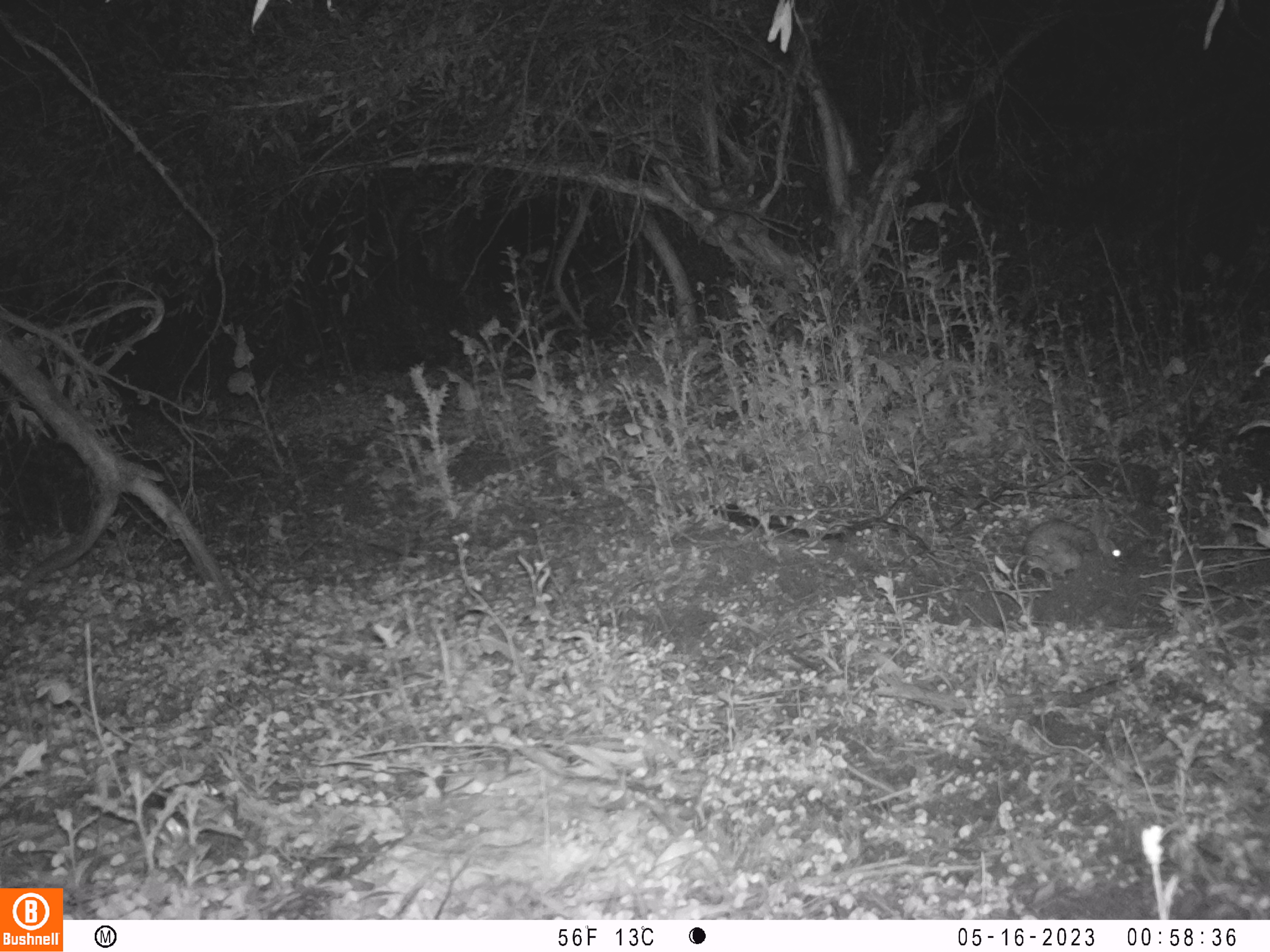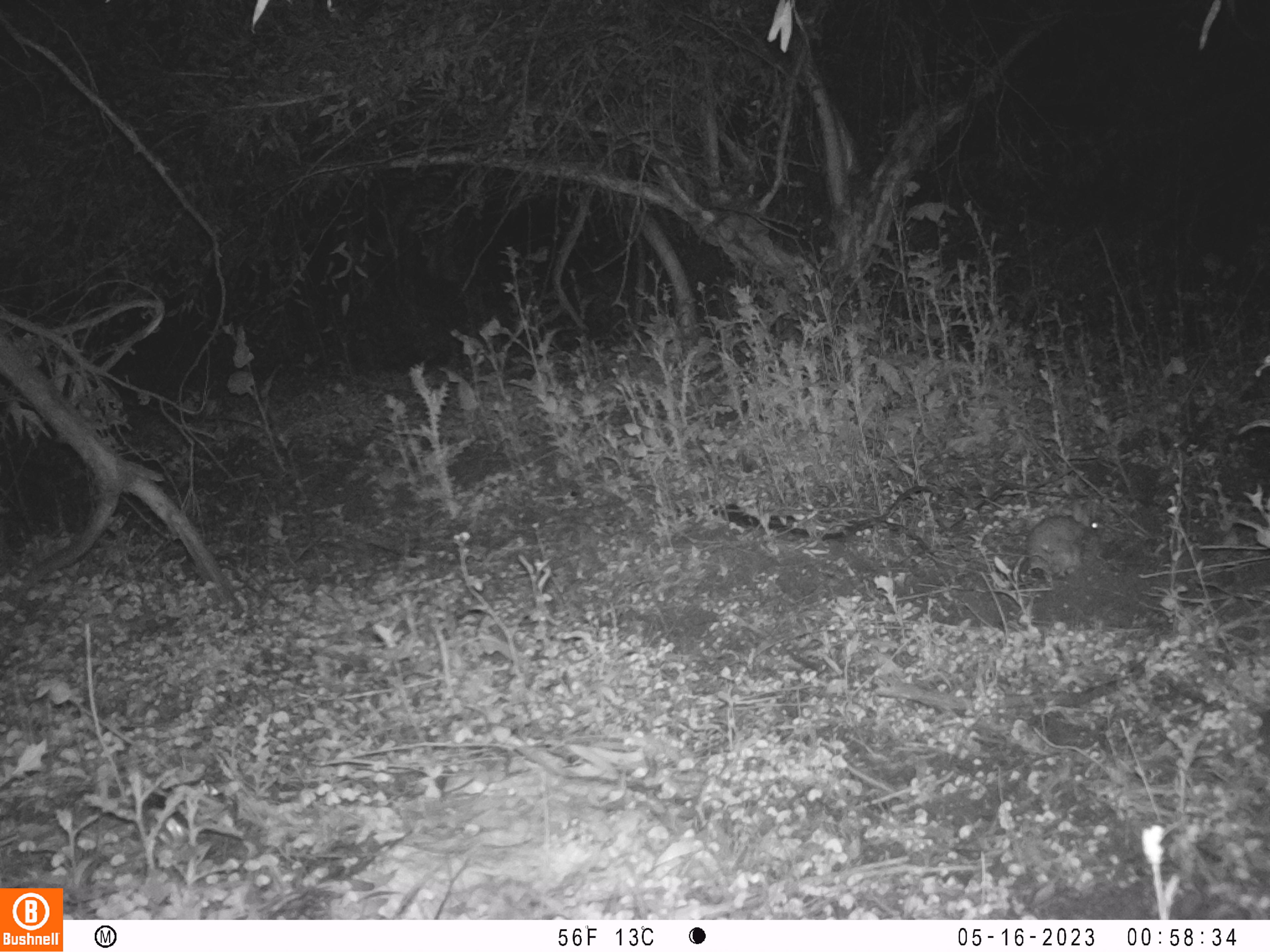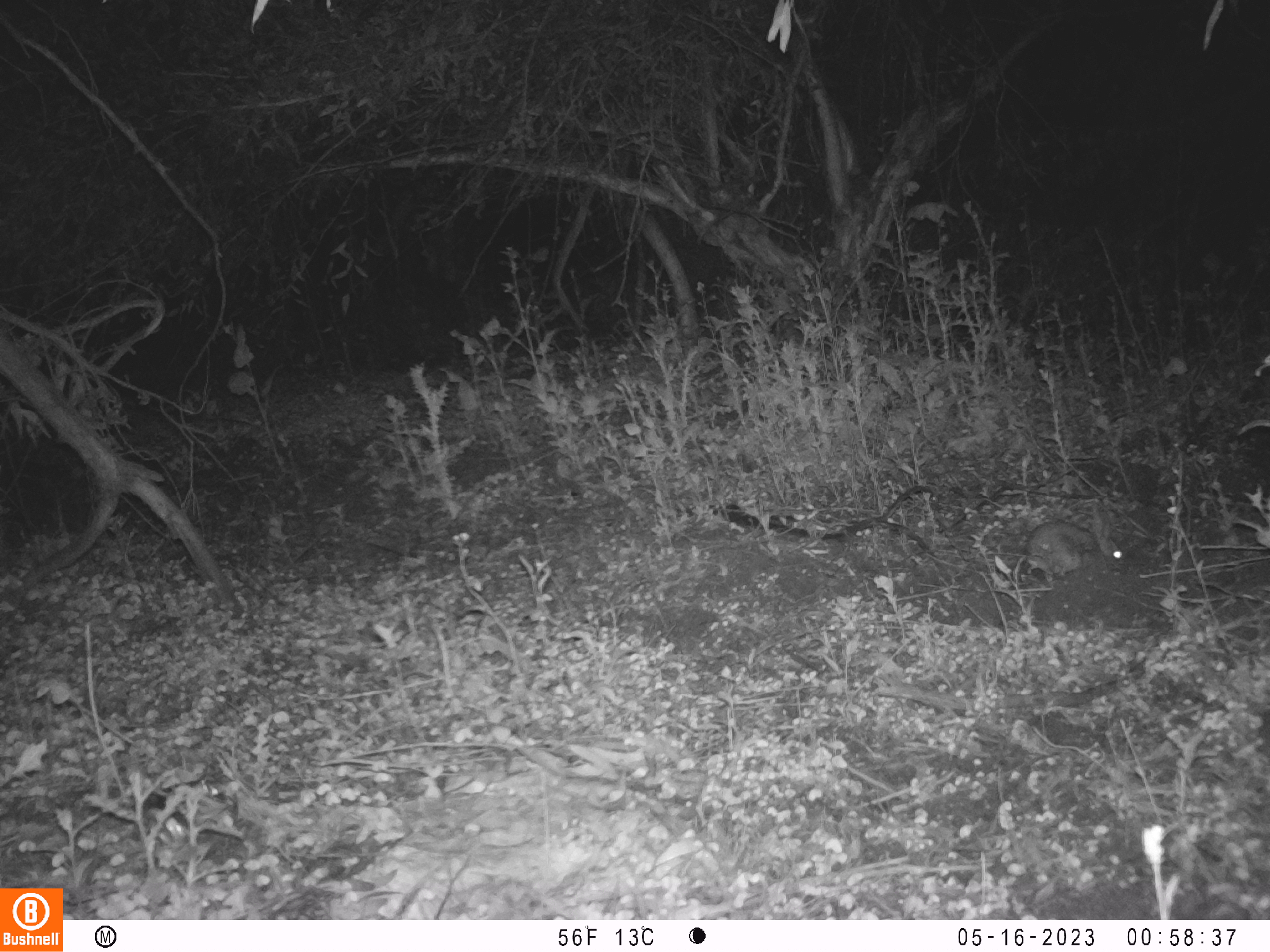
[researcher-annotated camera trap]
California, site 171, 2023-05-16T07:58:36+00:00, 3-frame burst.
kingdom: Animalia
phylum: Chordata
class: Mammalia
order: Lagomorpha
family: Leporidae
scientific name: Leporidae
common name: rabbit